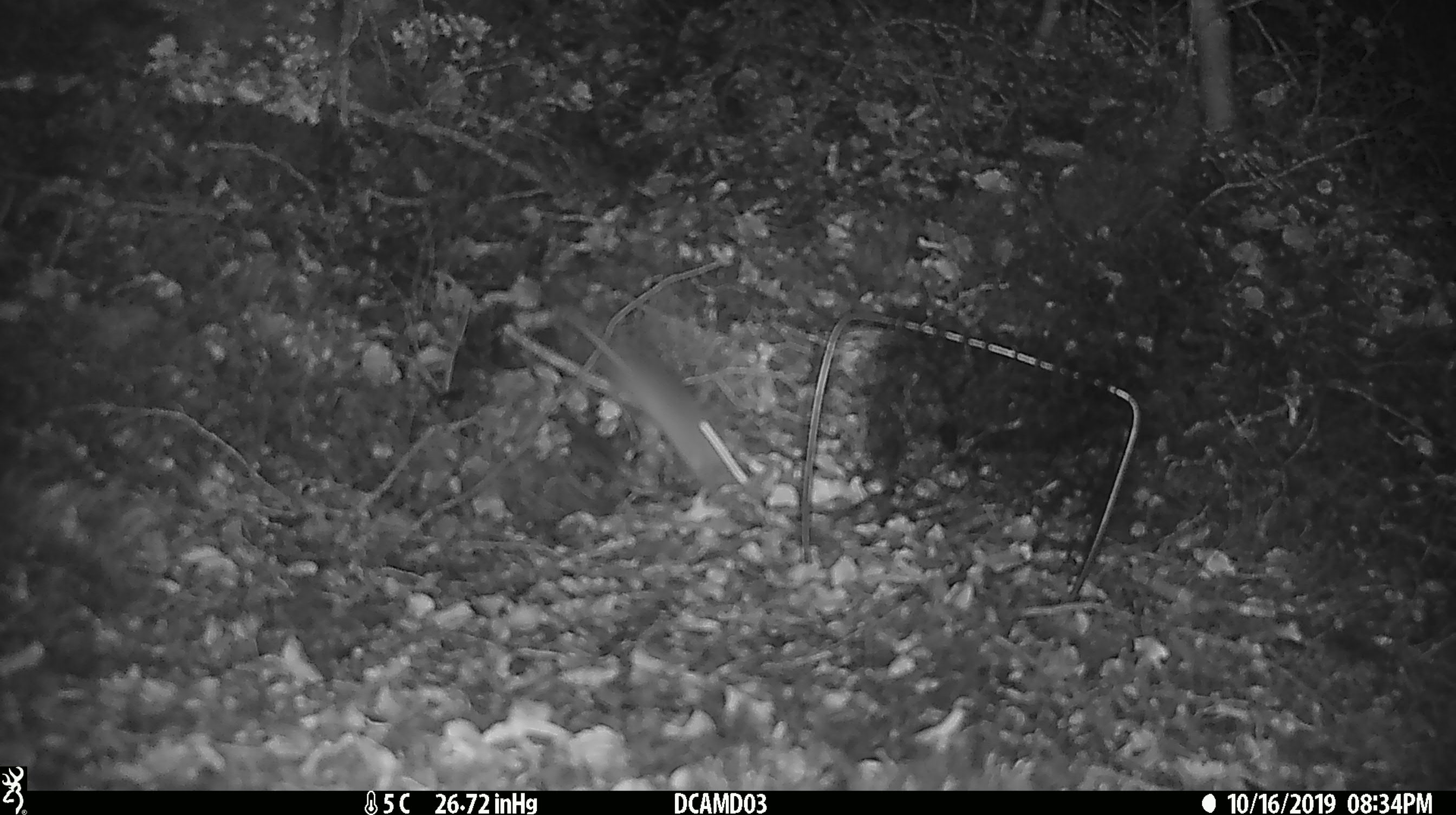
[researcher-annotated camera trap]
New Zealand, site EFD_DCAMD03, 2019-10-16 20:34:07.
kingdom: Animalia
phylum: Chordata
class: Mammalia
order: Rodentia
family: Muridae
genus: Mus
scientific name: Mus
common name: mouse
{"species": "mouse (Mus)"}